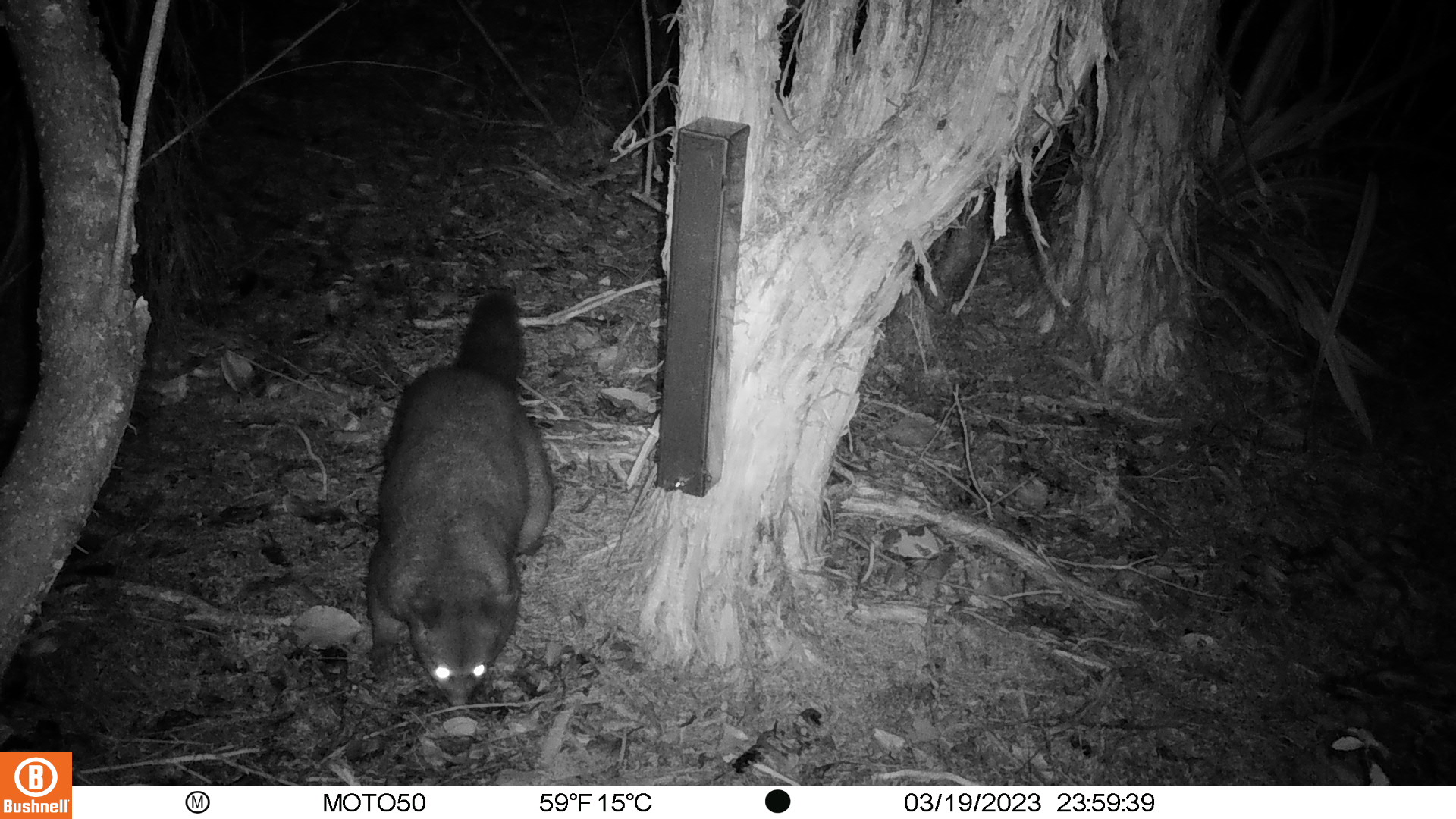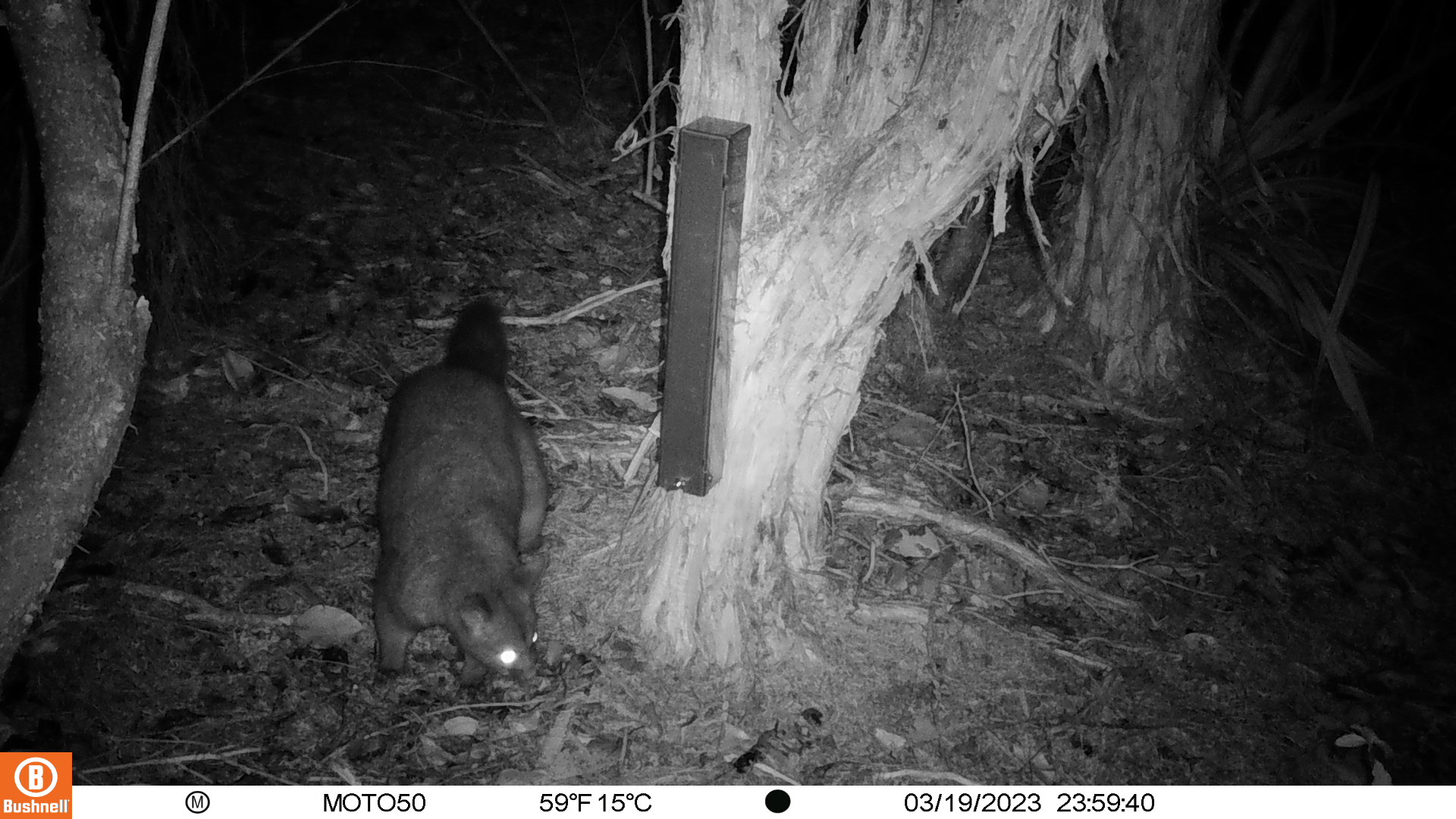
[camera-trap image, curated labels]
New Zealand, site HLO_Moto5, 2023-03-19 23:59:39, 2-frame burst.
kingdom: Animalia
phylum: Chordata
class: Mammalia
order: Diprotodontia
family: Phalangeridae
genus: Trichosurus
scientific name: Trichosurus vulpecula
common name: common brushtail possum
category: possum